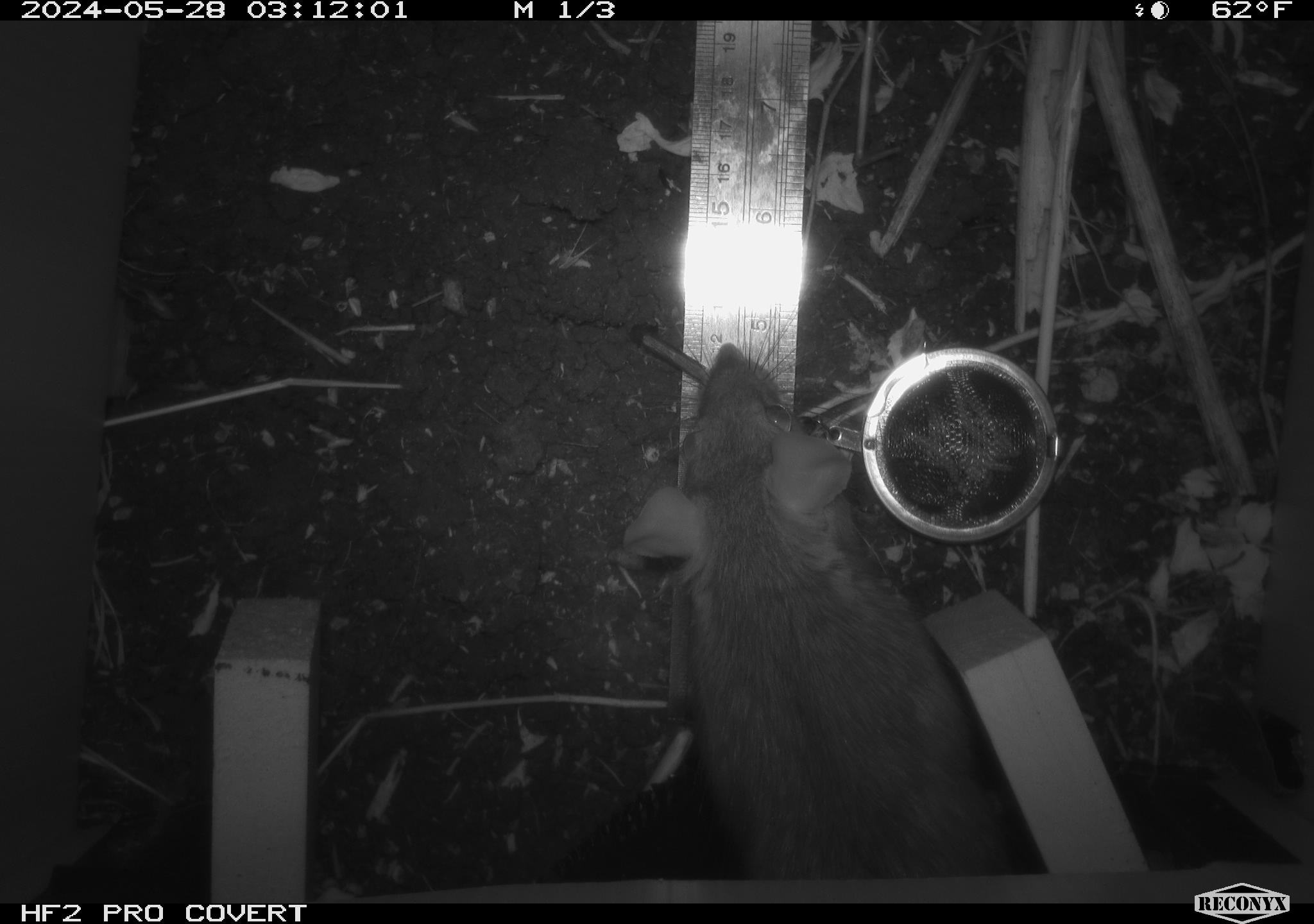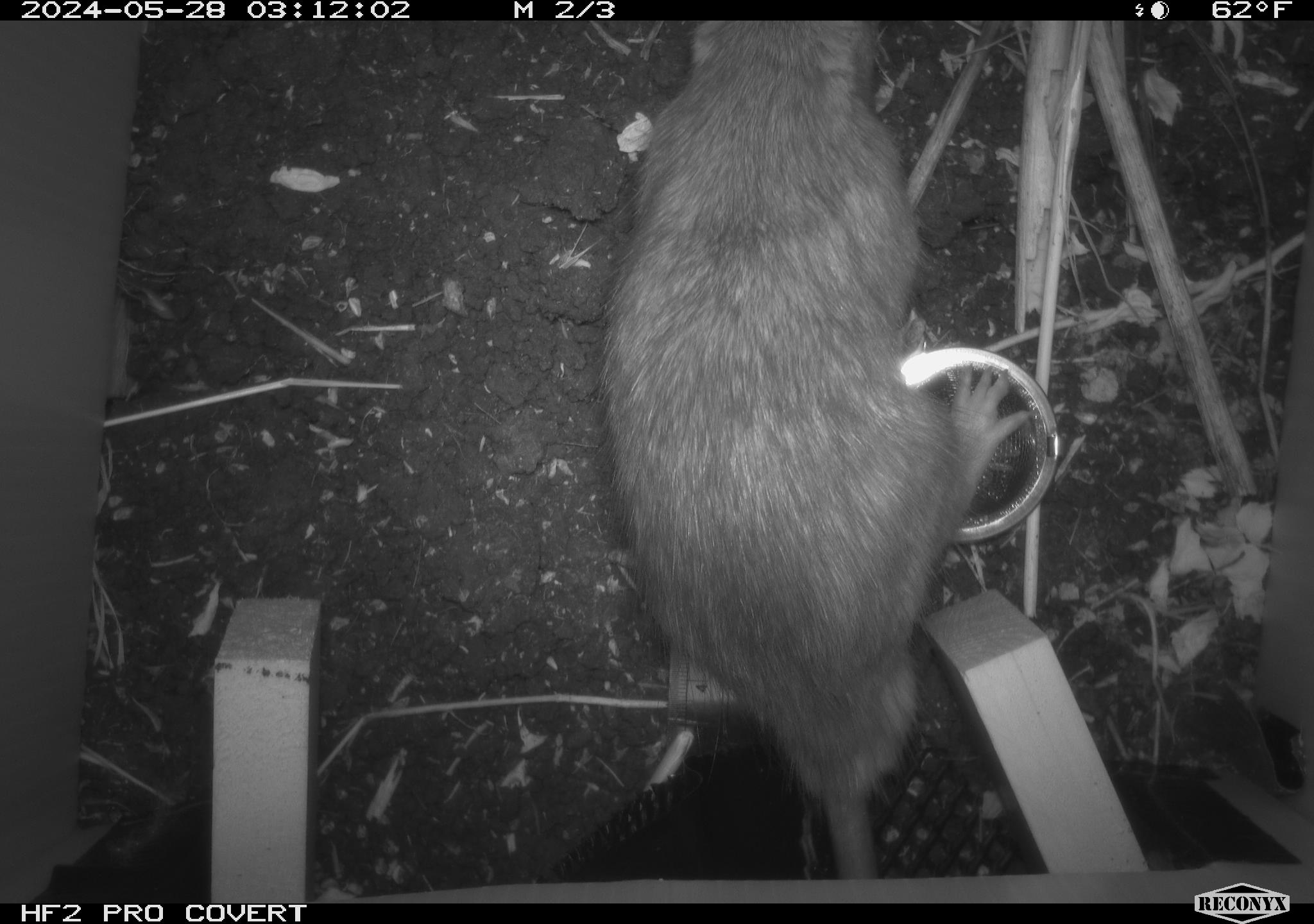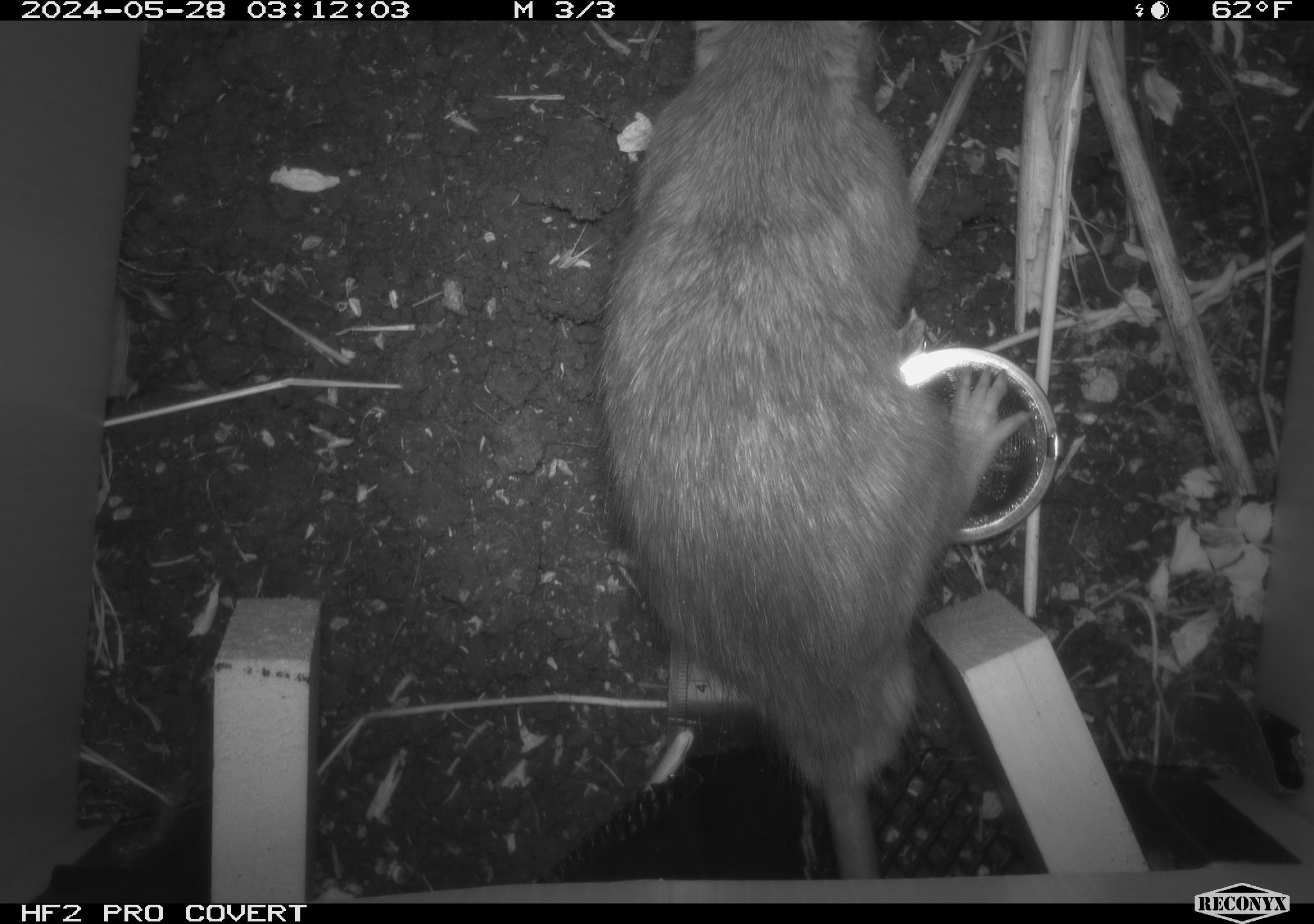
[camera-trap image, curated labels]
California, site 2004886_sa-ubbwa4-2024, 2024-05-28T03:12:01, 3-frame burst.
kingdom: Animalia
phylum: Chordata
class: Mammalia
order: Rodentia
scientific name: Rodentia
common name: woodrat or rat or mouse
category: woodrat or rat or mouse species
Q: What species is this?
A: Woodrat or rat or mouse species (woodrat or rat or mouse) (Rodentia).